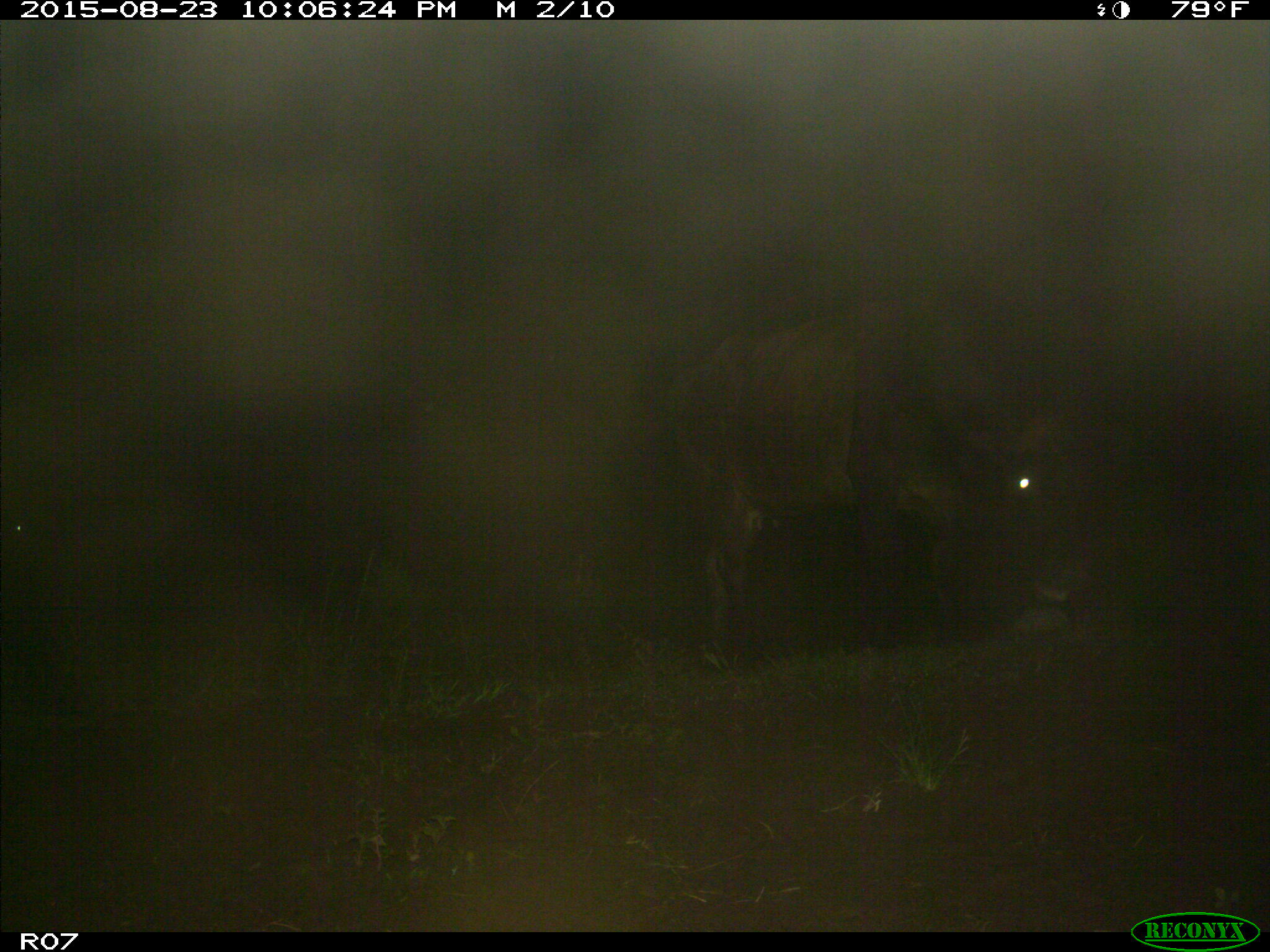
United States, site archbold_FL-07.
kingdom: Animalia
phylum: Chordata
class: Mammalia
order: Artiodactyla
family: Bovidae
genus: Bos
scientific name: Bos taurus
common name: domestic cow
Bos taurus (domestic cow).